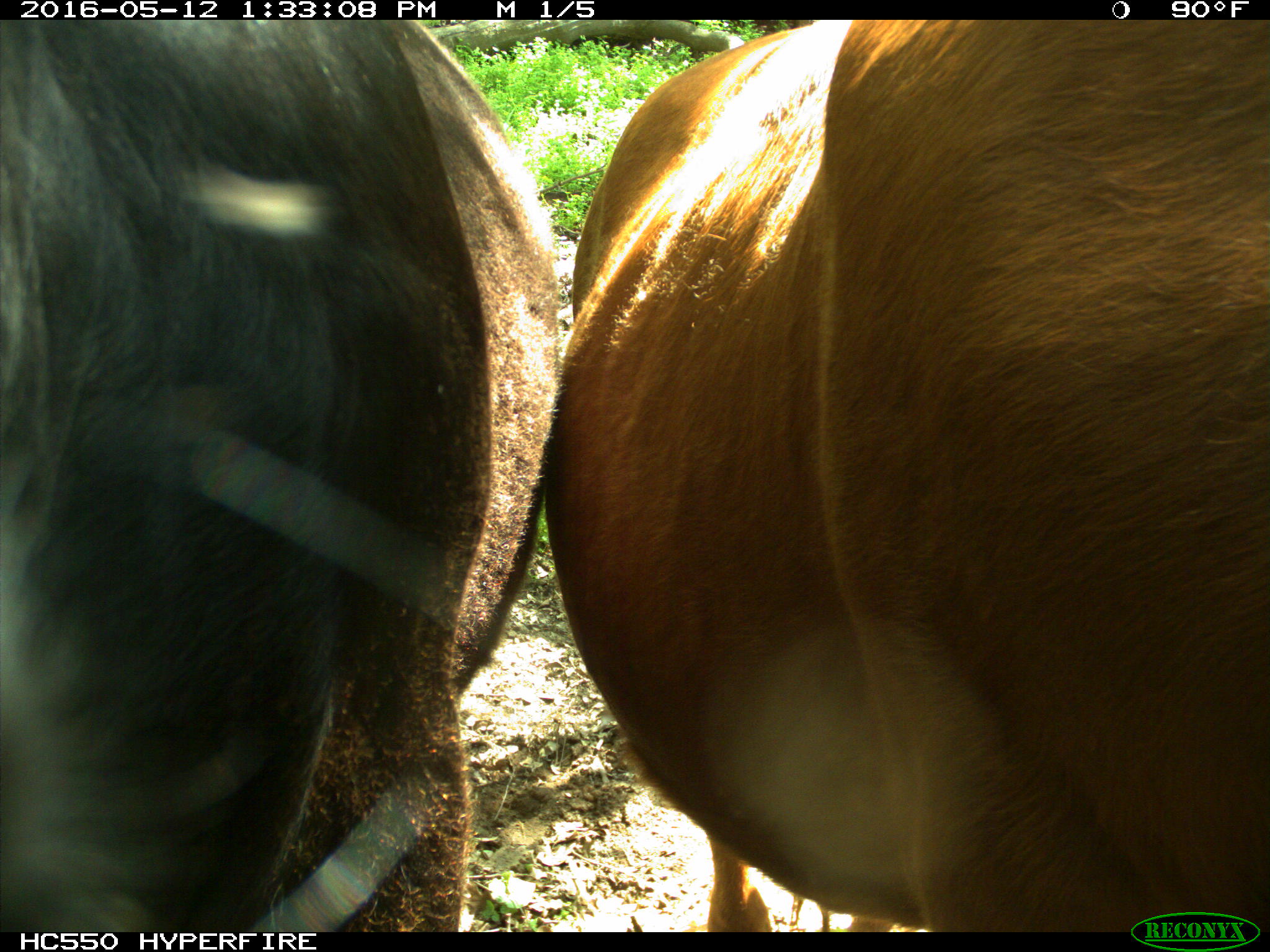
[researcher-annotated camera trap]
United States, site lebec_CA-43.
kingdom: Animalia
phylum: Chordata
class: Mammalia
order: Artiodactyla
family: Bovidae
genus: Bos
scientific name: Bos taurus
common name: domestic cow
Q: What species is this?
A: Bos taurus (domestic cow).